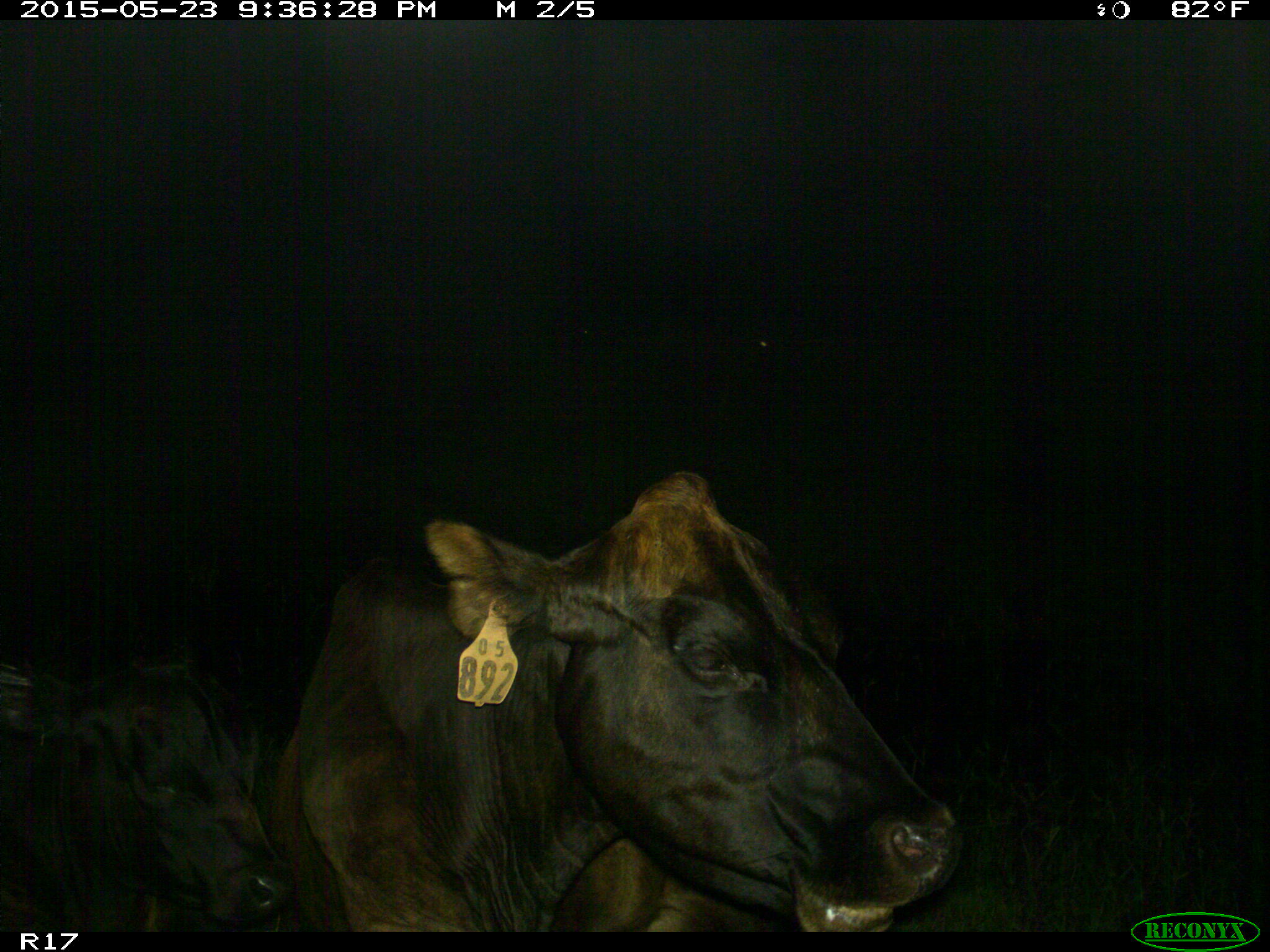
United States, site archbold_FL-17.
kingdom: Animalia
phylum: Chordata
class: Mammalia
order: Artiodactyla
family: Bovidae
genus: Bos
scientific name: Bos taurus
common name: domestic cow